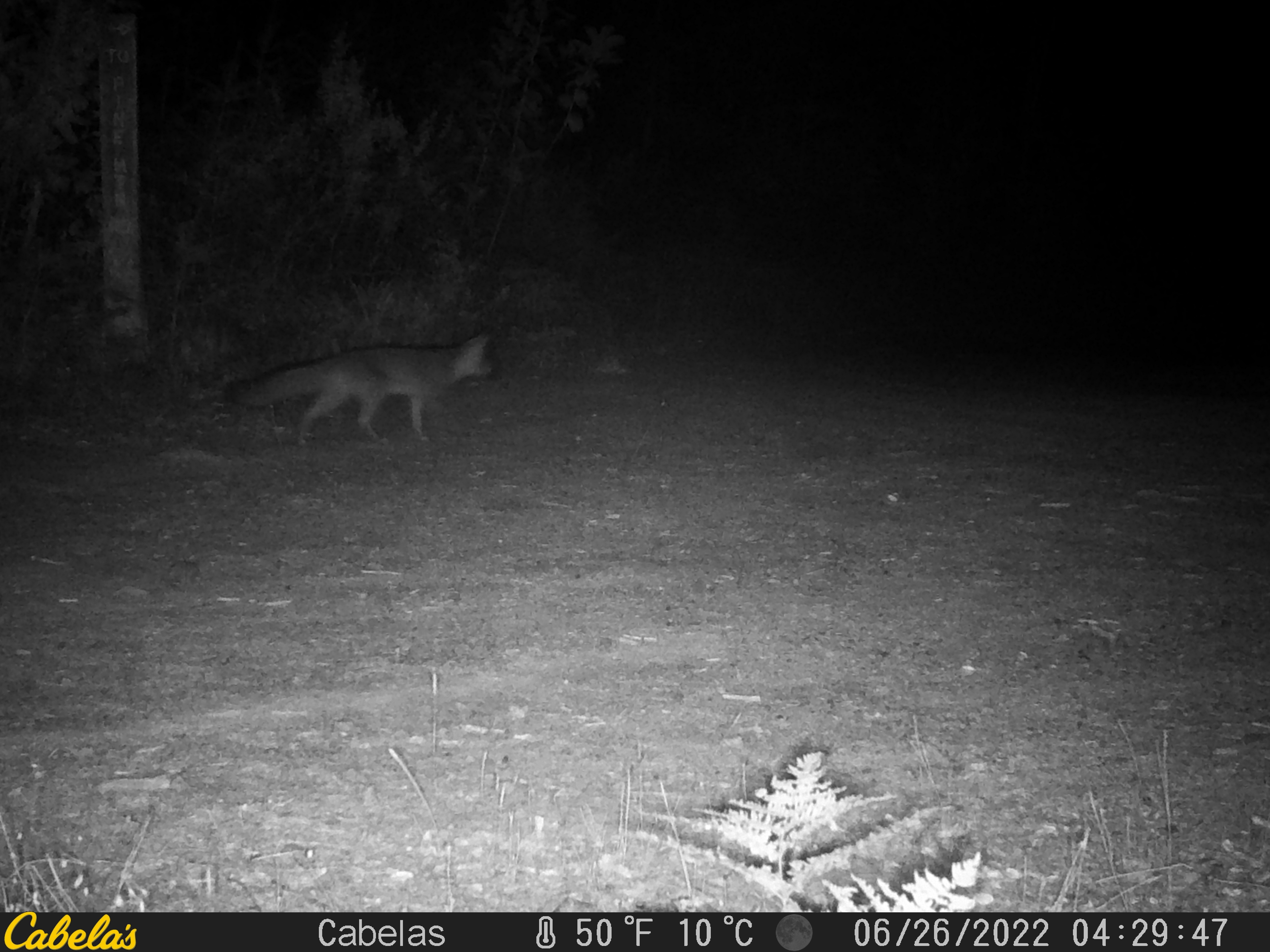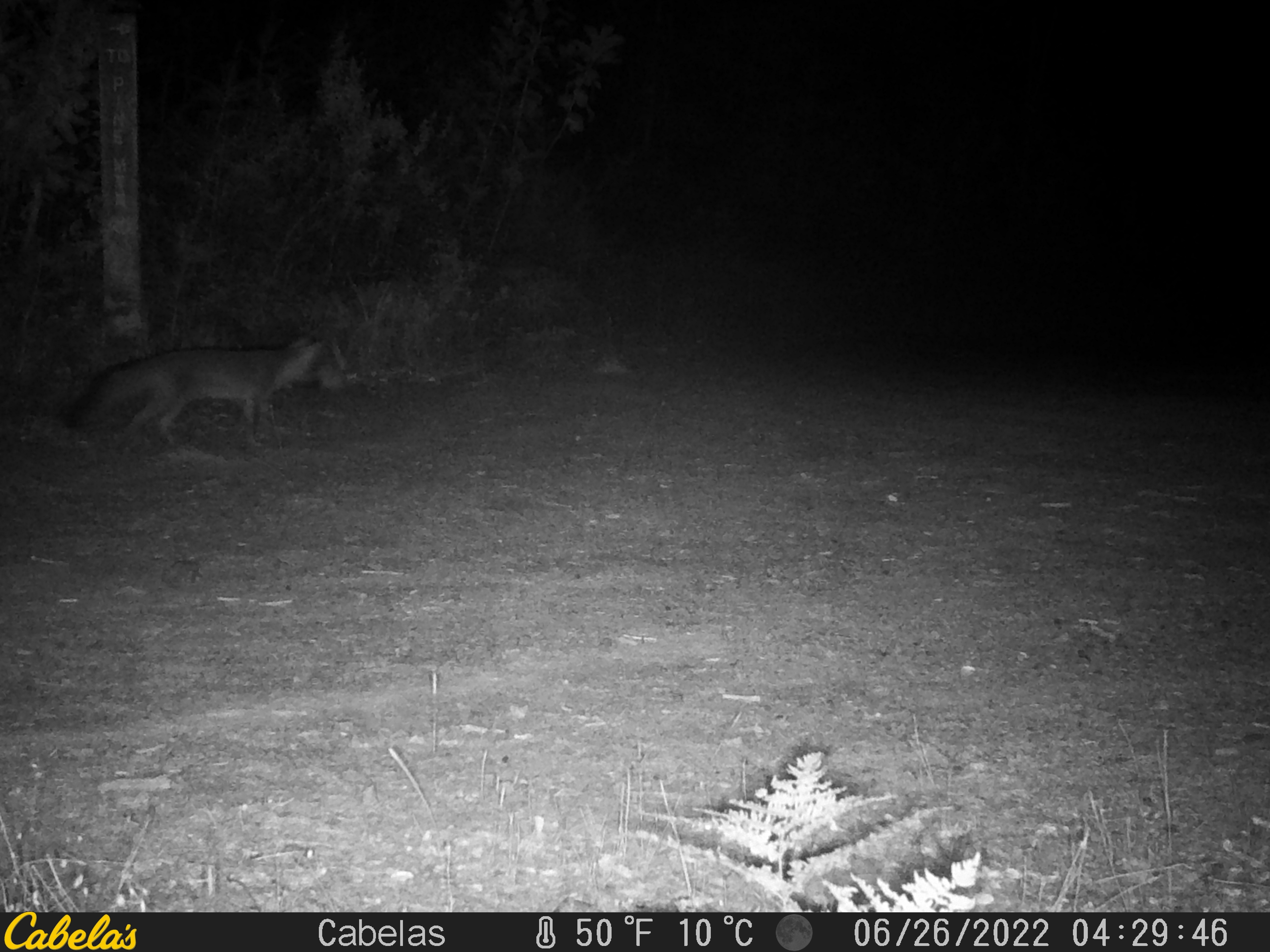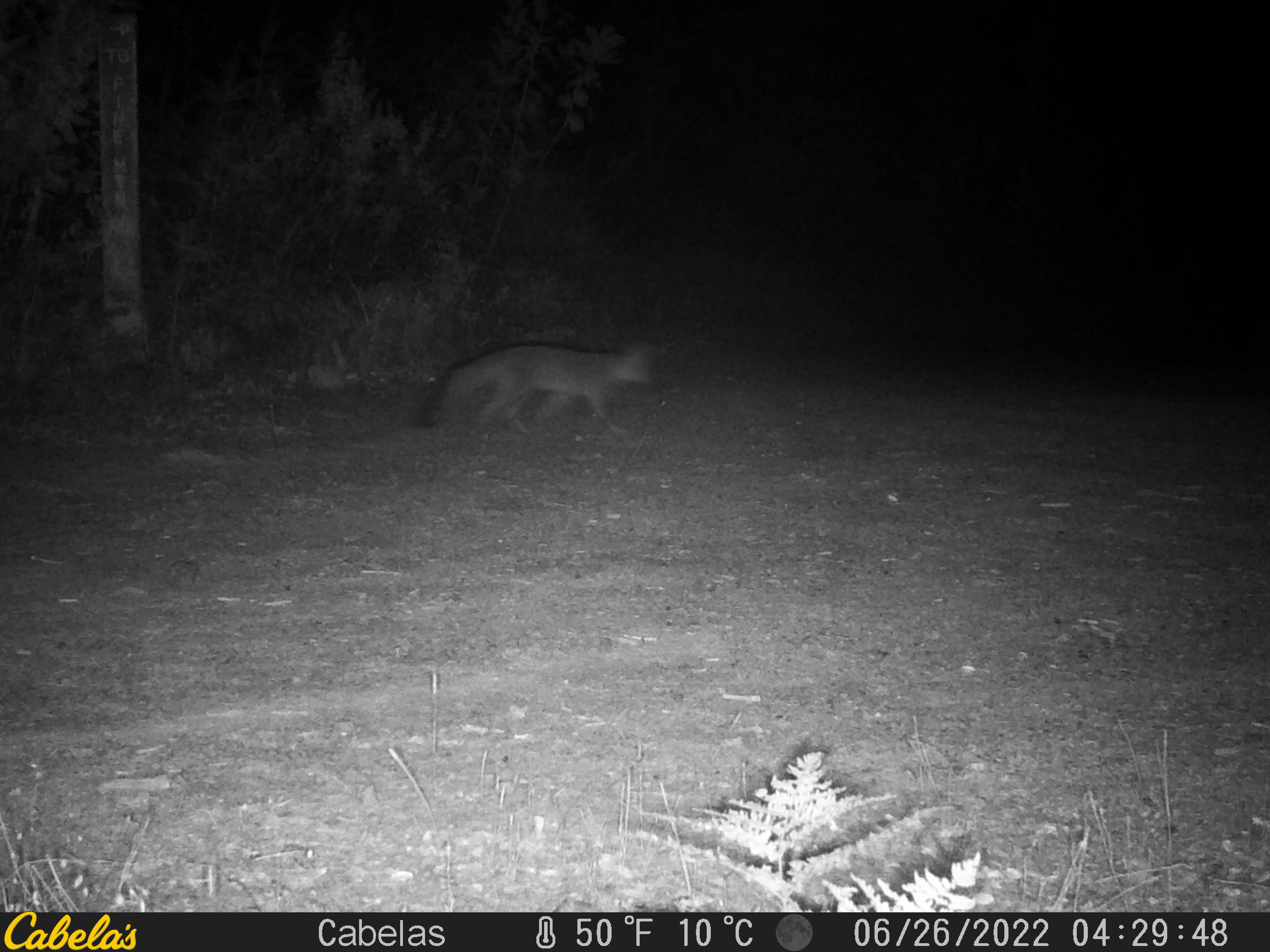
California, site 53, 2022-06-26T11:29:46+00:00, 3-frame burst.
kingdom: Animalia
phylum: Chordata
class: Mammalia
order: Carnivora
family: Canidae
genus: Urocyon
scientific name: Urocyon cinereoargenteus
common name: gray fox